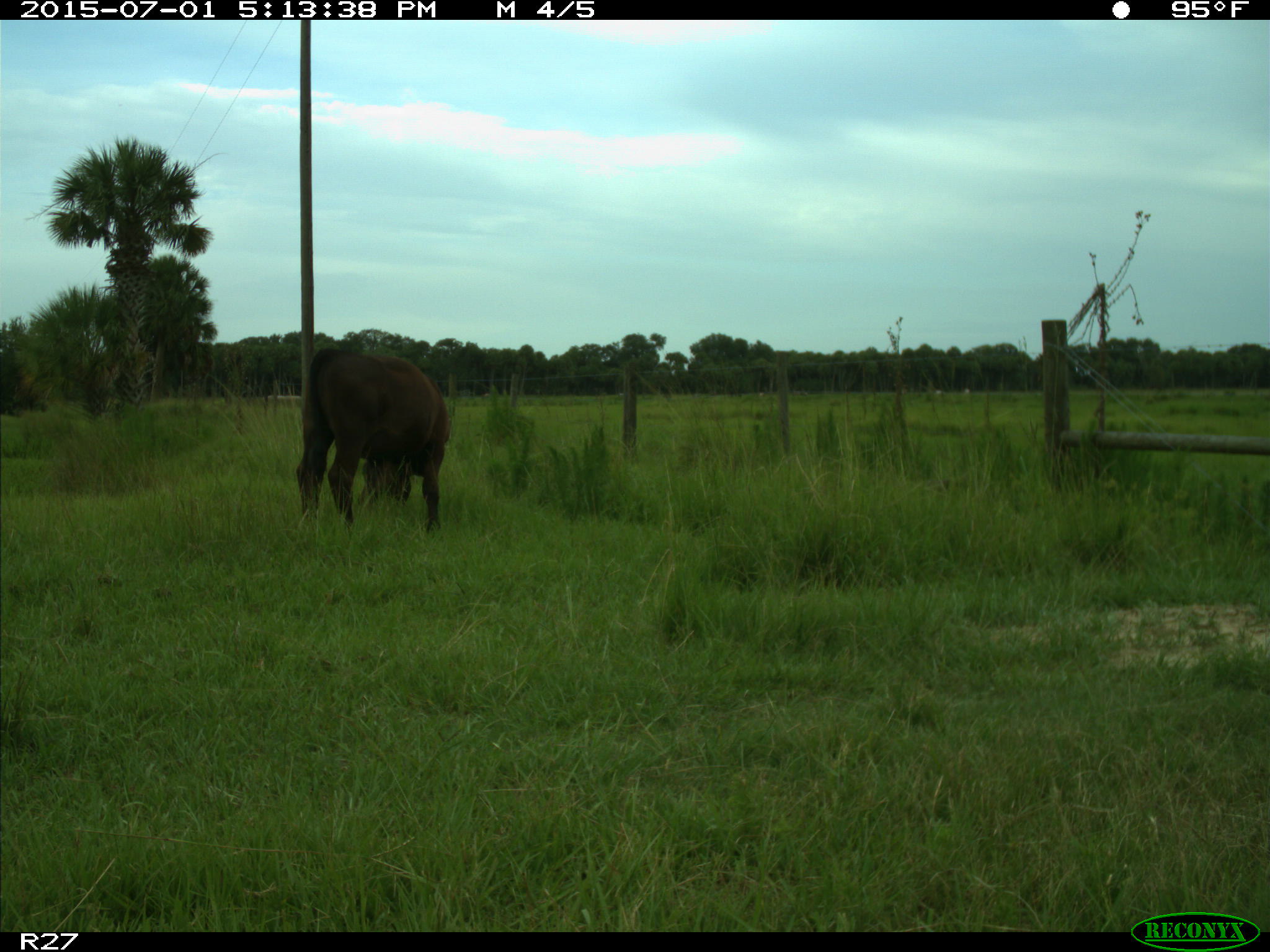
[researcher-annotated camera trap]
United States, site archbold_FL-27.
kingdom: Animalia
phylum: Chordata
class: Mammalia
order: Artiodactyla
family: Bovidae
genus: Bos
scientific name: Bos taurus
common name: domestic cow